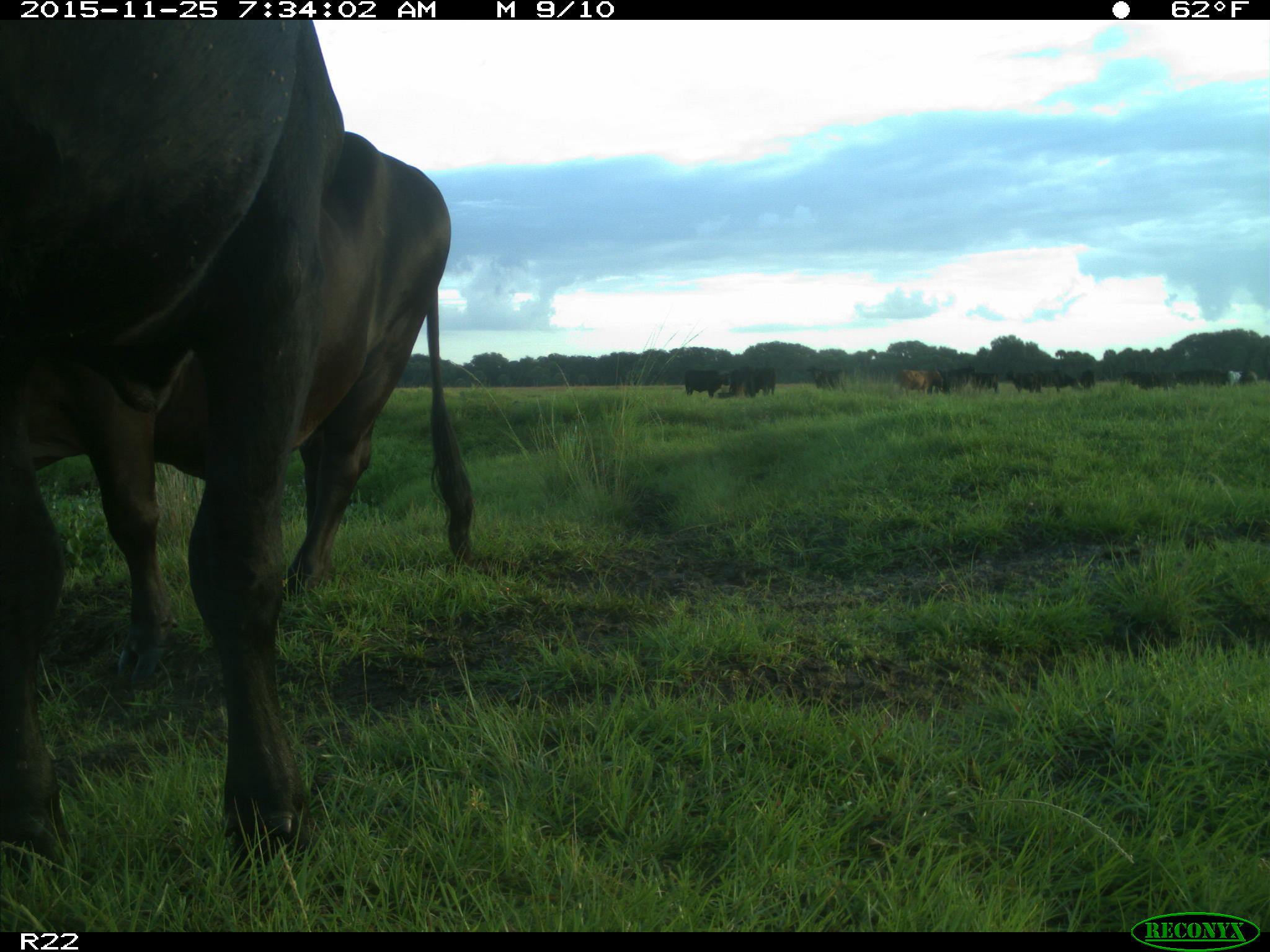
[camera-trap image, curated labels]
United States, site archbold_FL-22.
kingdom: Animalia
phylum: Chordata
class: Mammalia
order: Artiodactyla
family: Bovidae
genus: Bos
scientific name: Bos taurus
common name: domestic cow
Bos taurus (domestic cow).